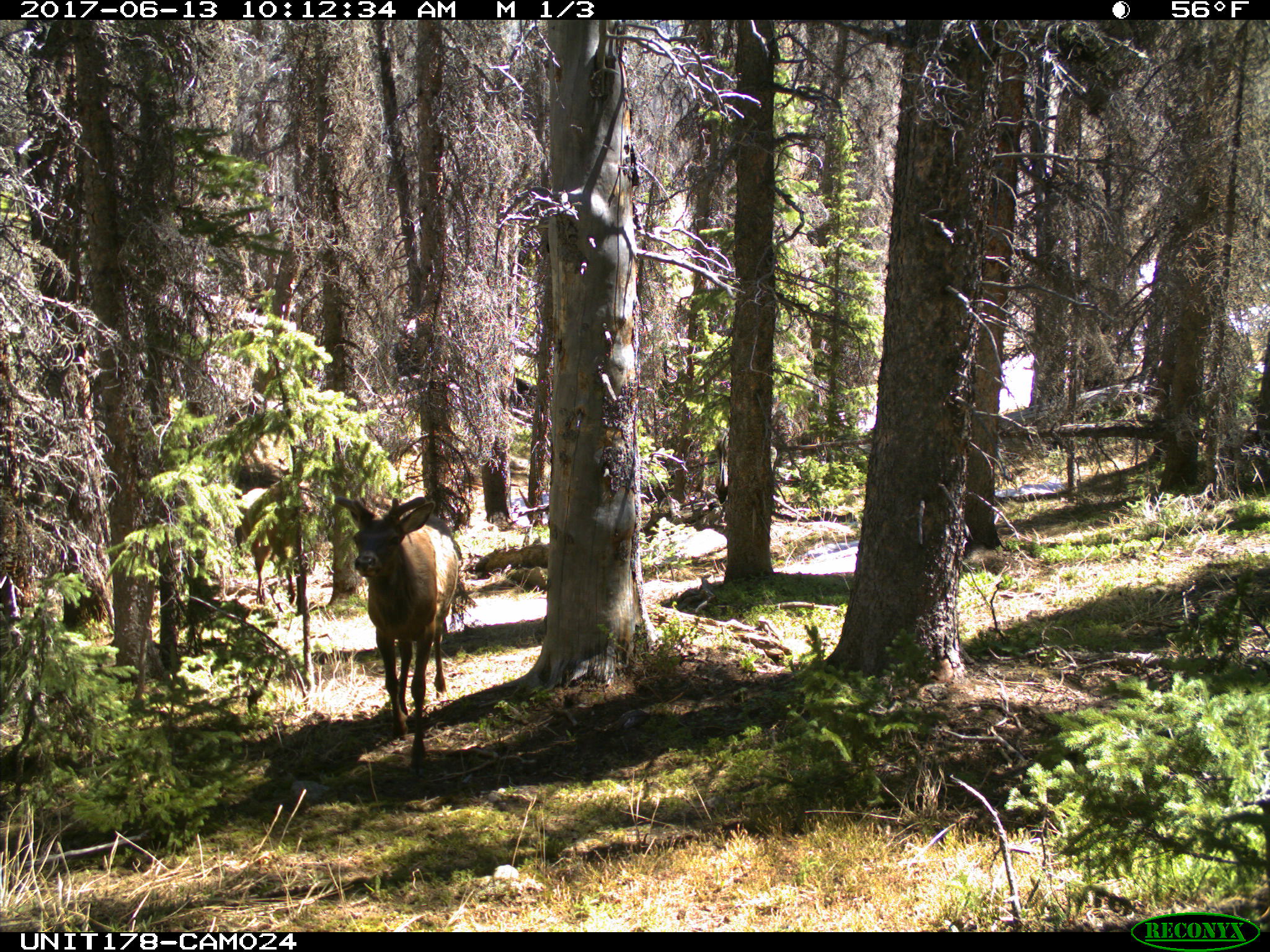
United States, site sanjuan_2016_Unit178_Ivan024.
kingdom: Animalia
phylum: Chordata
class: Mammalia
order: Artiodactyla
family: Cervidae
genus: Cervus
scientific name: Cervus elaphus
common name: red deer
Cervus elaphus (red deer).